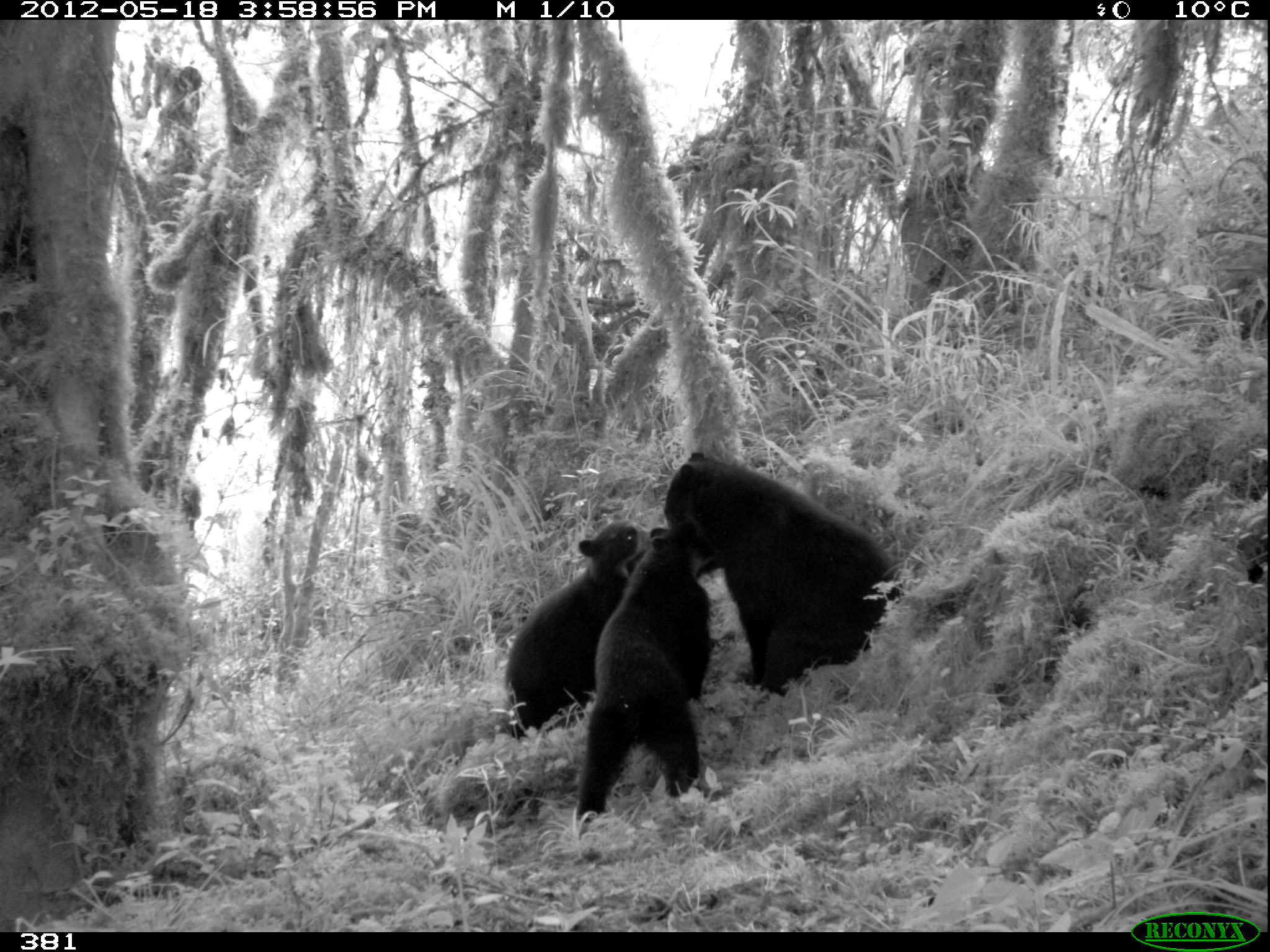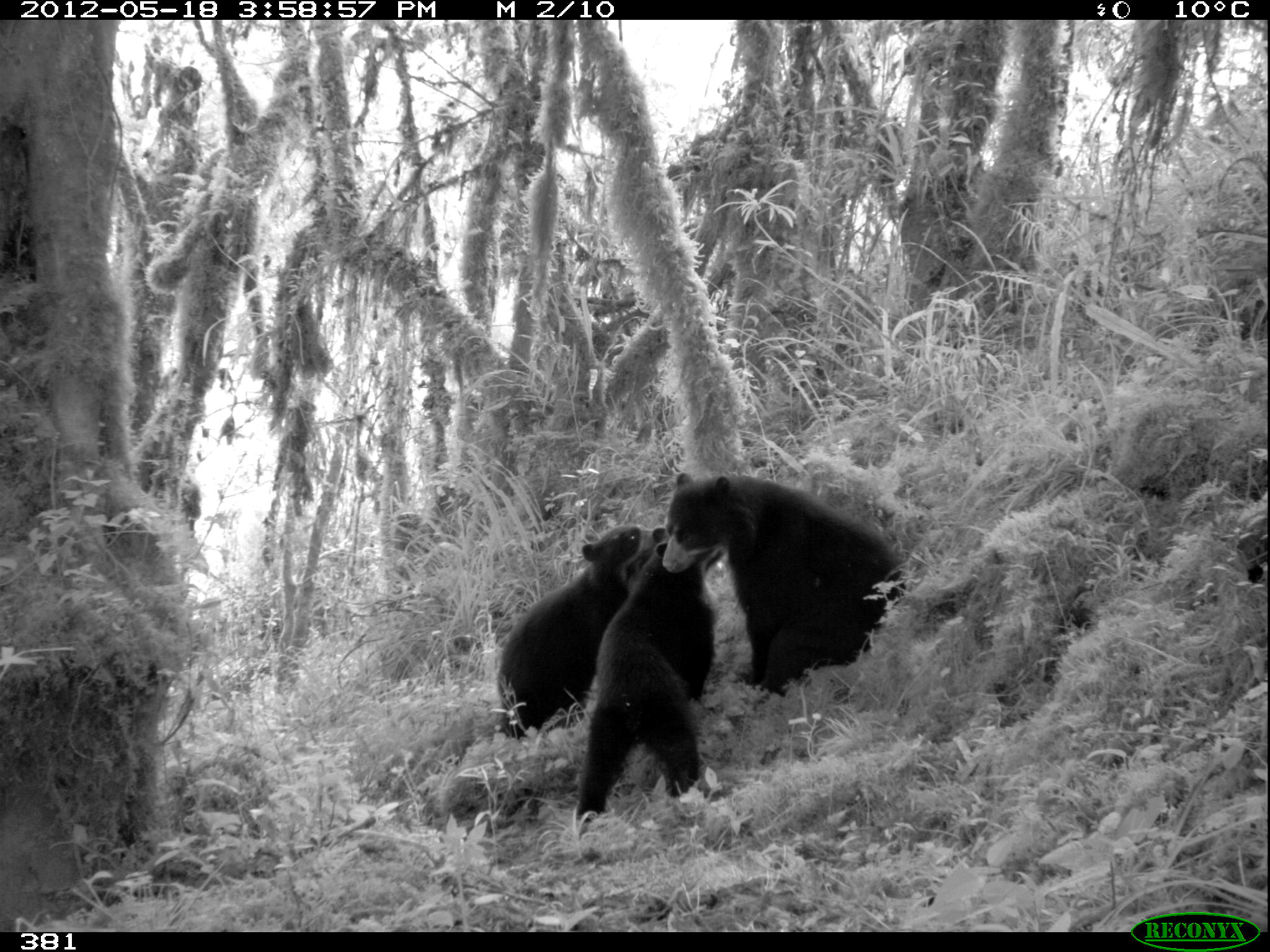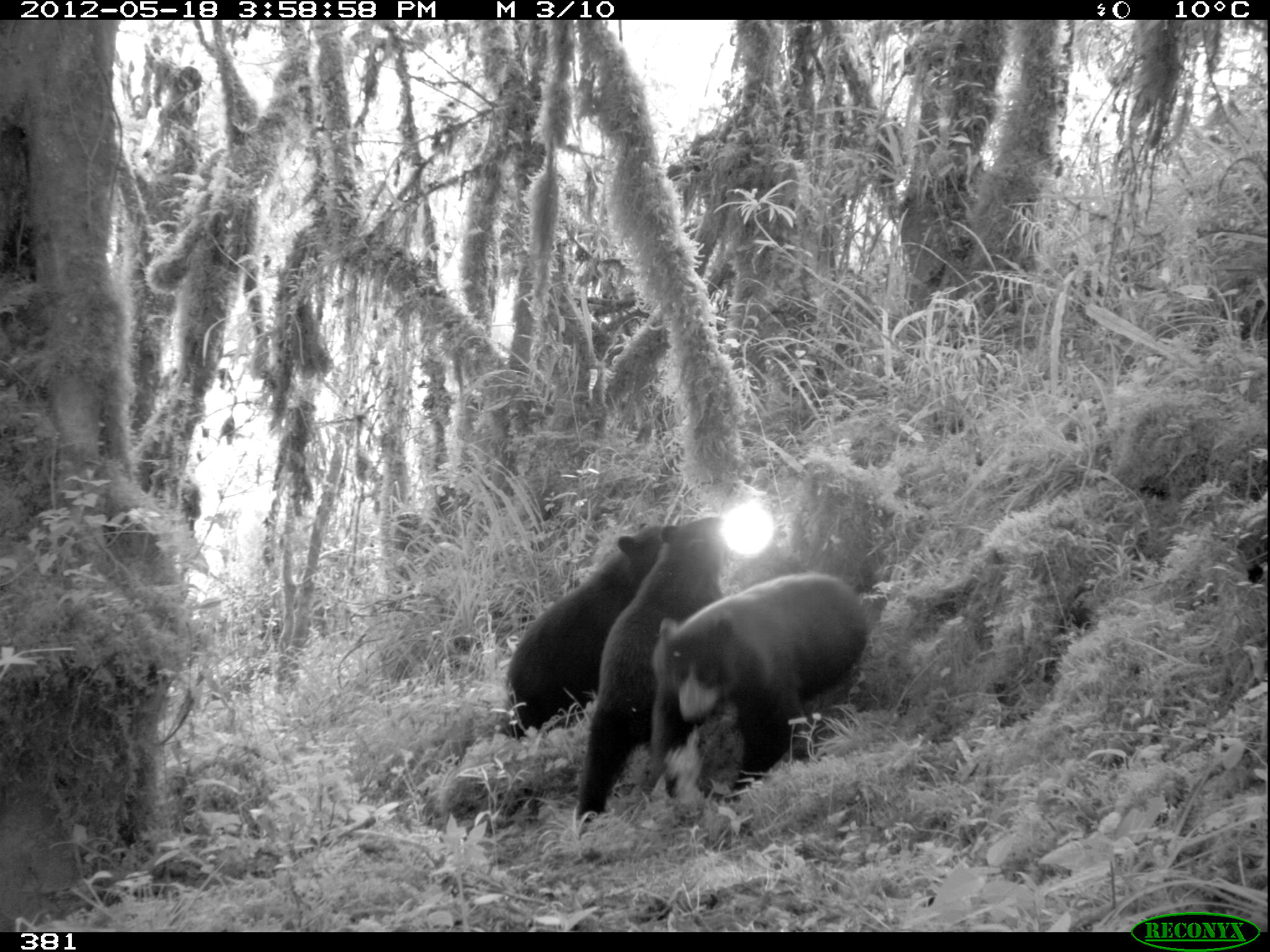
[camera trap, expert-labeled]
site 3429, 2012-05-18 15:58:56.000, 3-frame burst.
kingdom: Animalia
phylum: Chordata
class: Mammalia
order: Carnivora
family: Ursidae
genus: Tremarctos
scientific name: Tremarctos ornatus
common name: spectacled bear